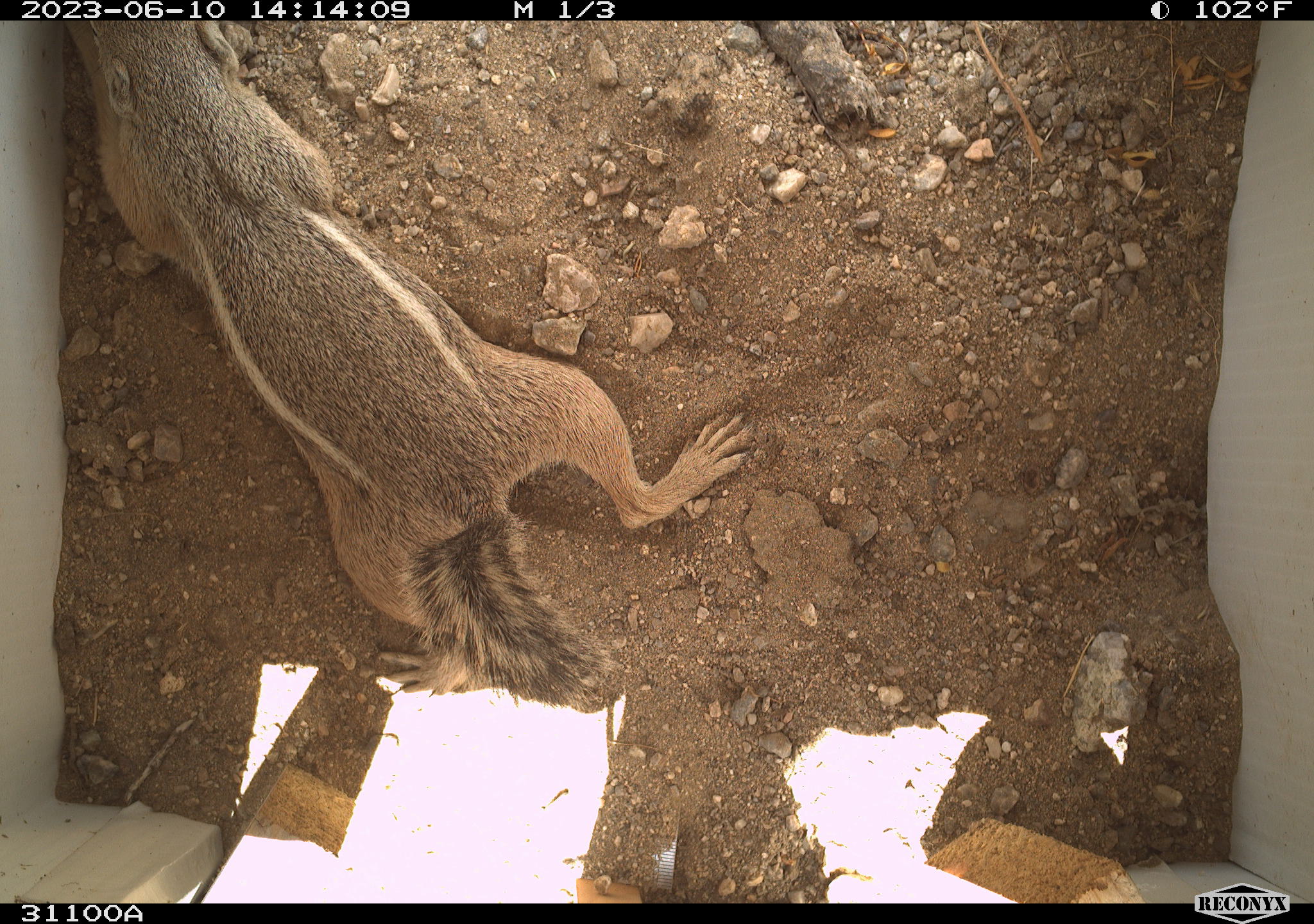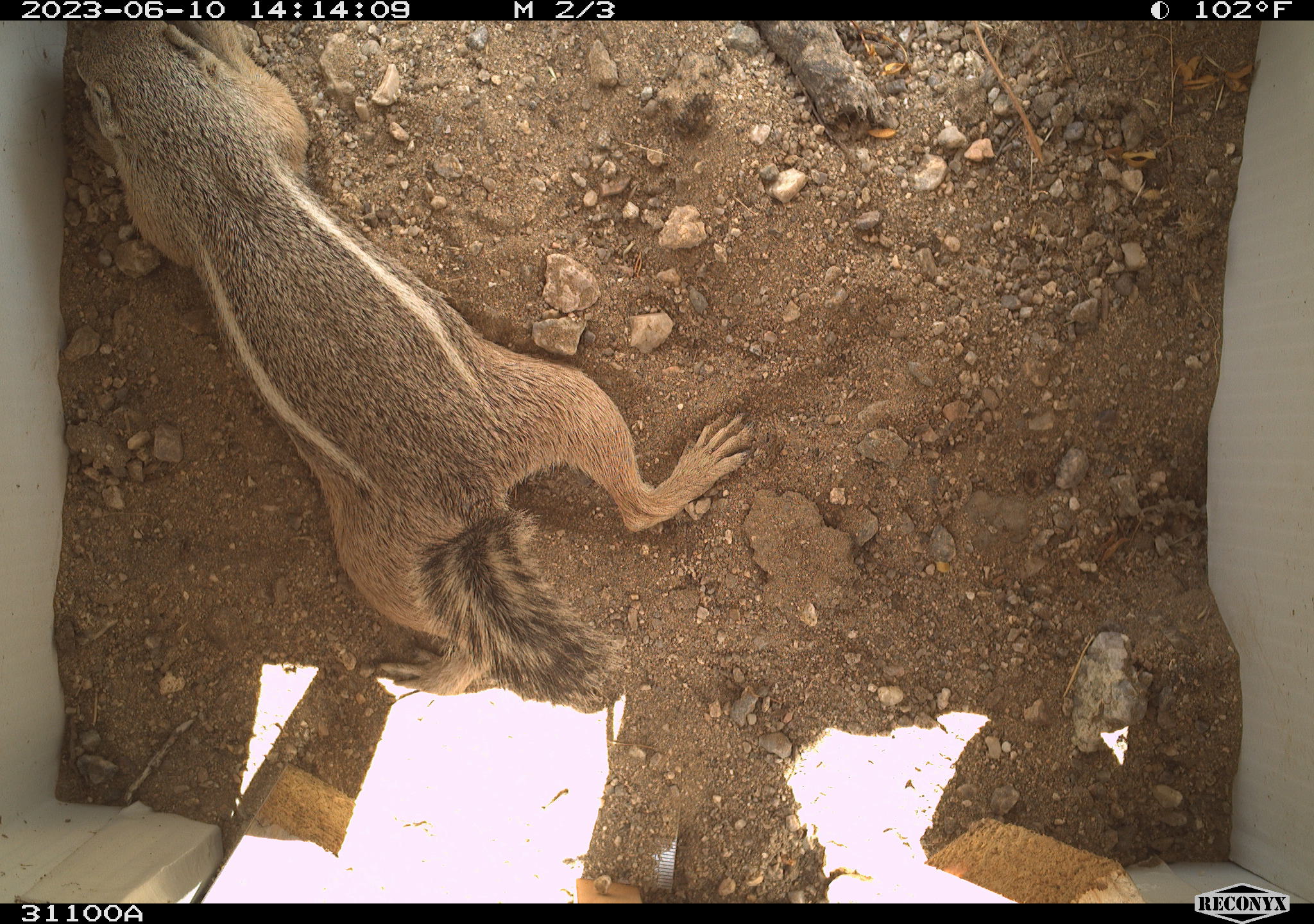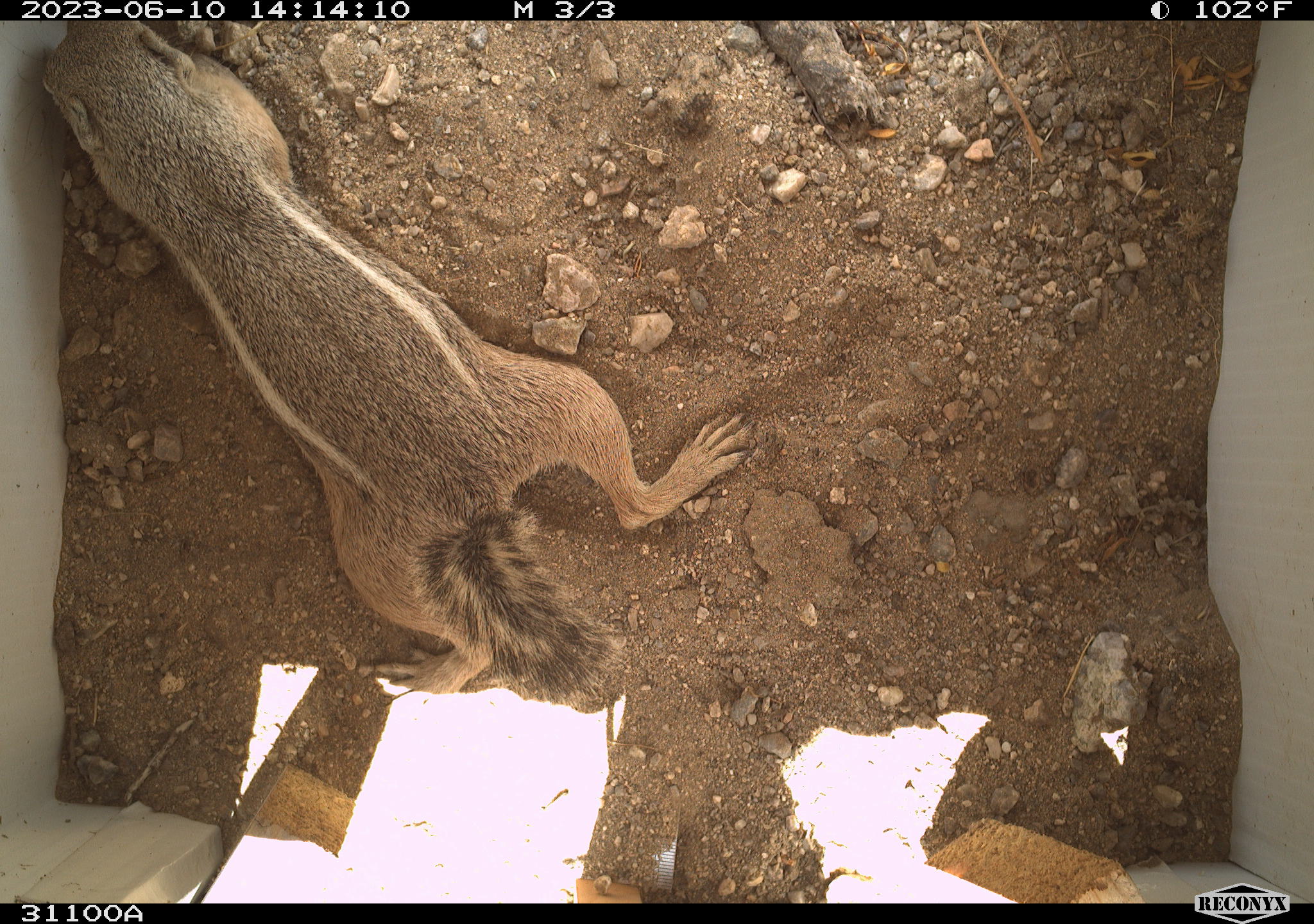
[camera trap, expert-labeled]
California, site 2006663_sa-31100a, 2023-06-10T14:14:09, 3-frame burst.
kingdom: Animalia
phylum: Chordata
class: Mammalia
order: Rodentia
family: Sciuridae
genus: Ammospermophilus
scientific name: Ammospermophilus leucurus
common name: white-tailed antelope squirrel